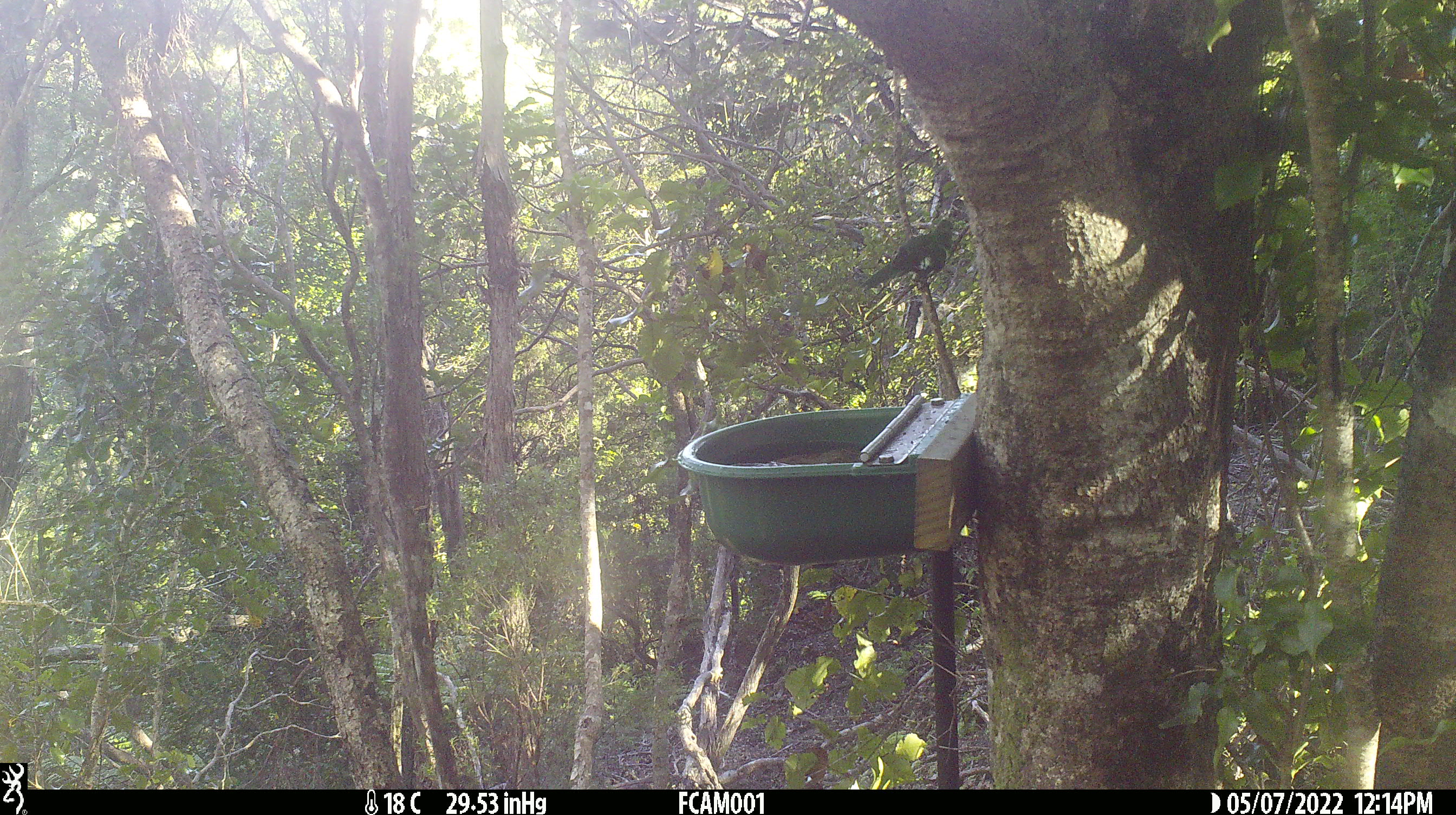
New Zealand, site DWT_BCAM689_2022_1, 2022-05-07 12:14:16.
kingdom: Animalia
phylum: Chordata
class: Aves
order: Psittaciformes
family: Psittaculidae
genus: Cyanoramphus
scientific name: Cyanoramphus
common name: parakeet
Parakeet (Cyanoramphus).